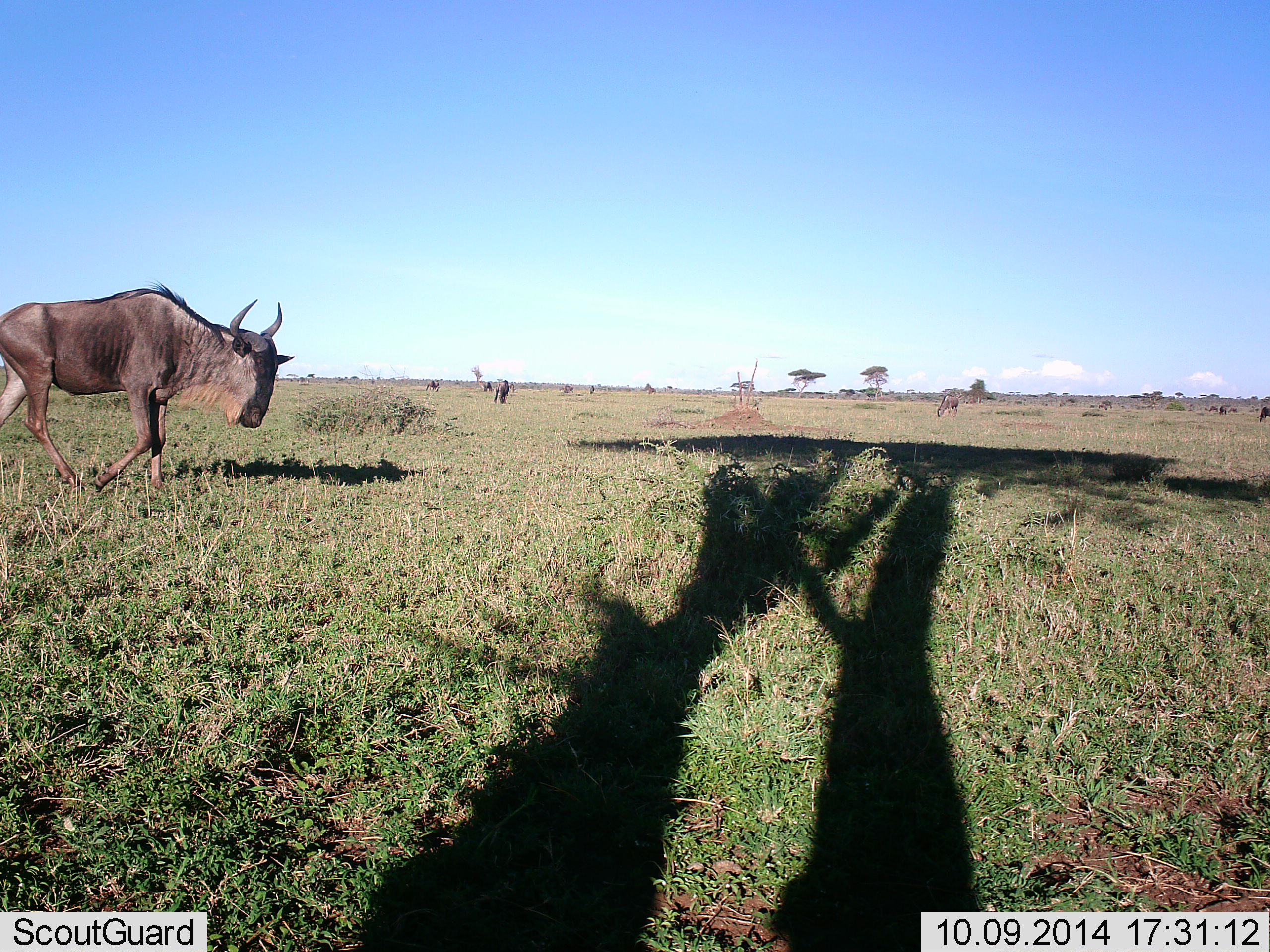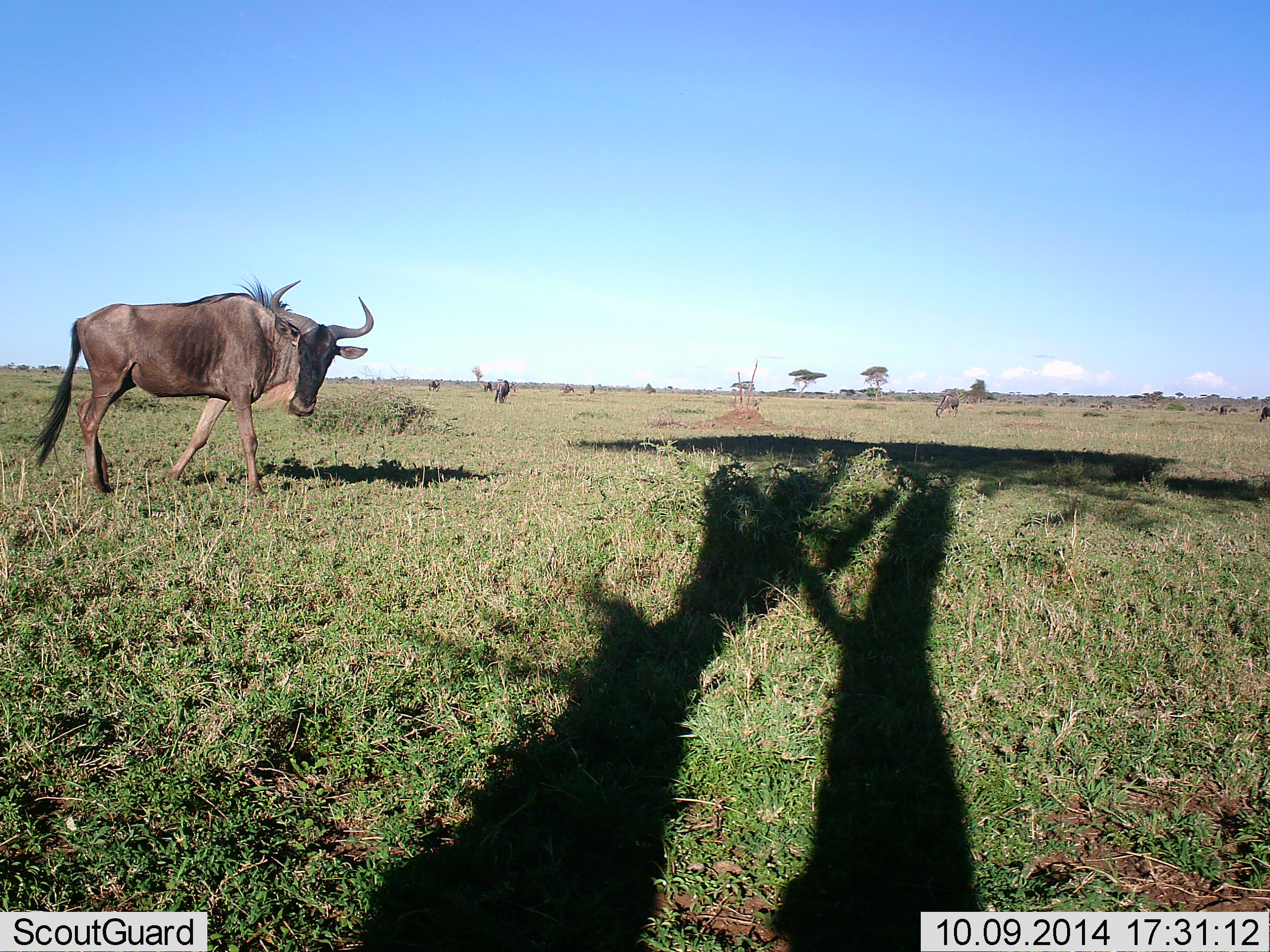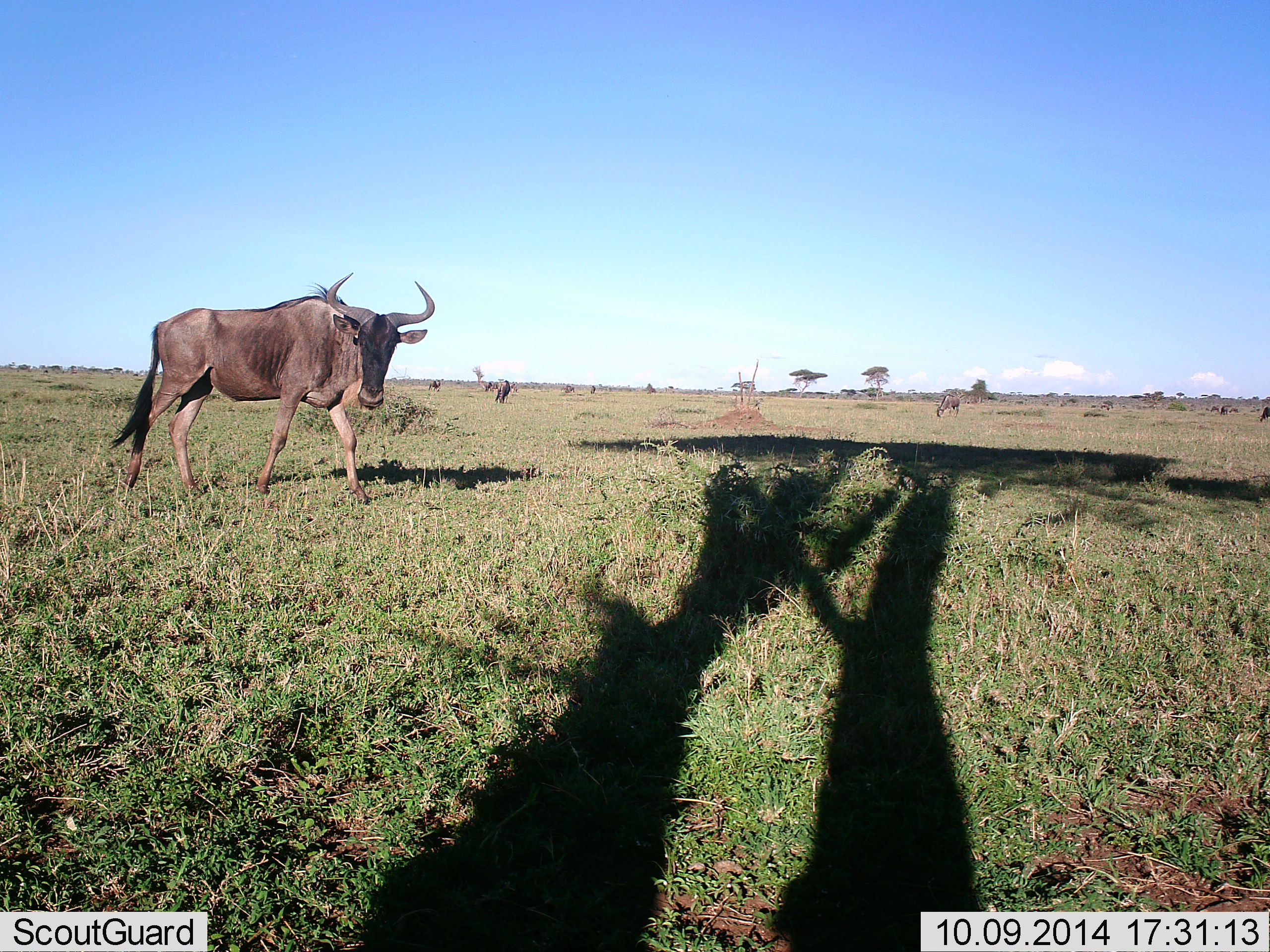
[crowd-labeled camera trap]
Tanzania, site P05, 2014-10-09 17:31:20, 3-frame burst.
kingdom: Animalia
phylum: Chordata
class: Mammalia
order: Artiodactyla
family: Bovidae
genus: Connochaetes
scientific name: Connochaetes taurinus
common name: blue wildebeest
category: wildebeest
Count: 7.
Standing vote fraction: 10%.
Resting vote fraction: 10%.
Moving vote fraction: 100%.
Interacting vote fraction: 0%.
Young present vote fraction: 0%.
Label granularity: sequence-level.